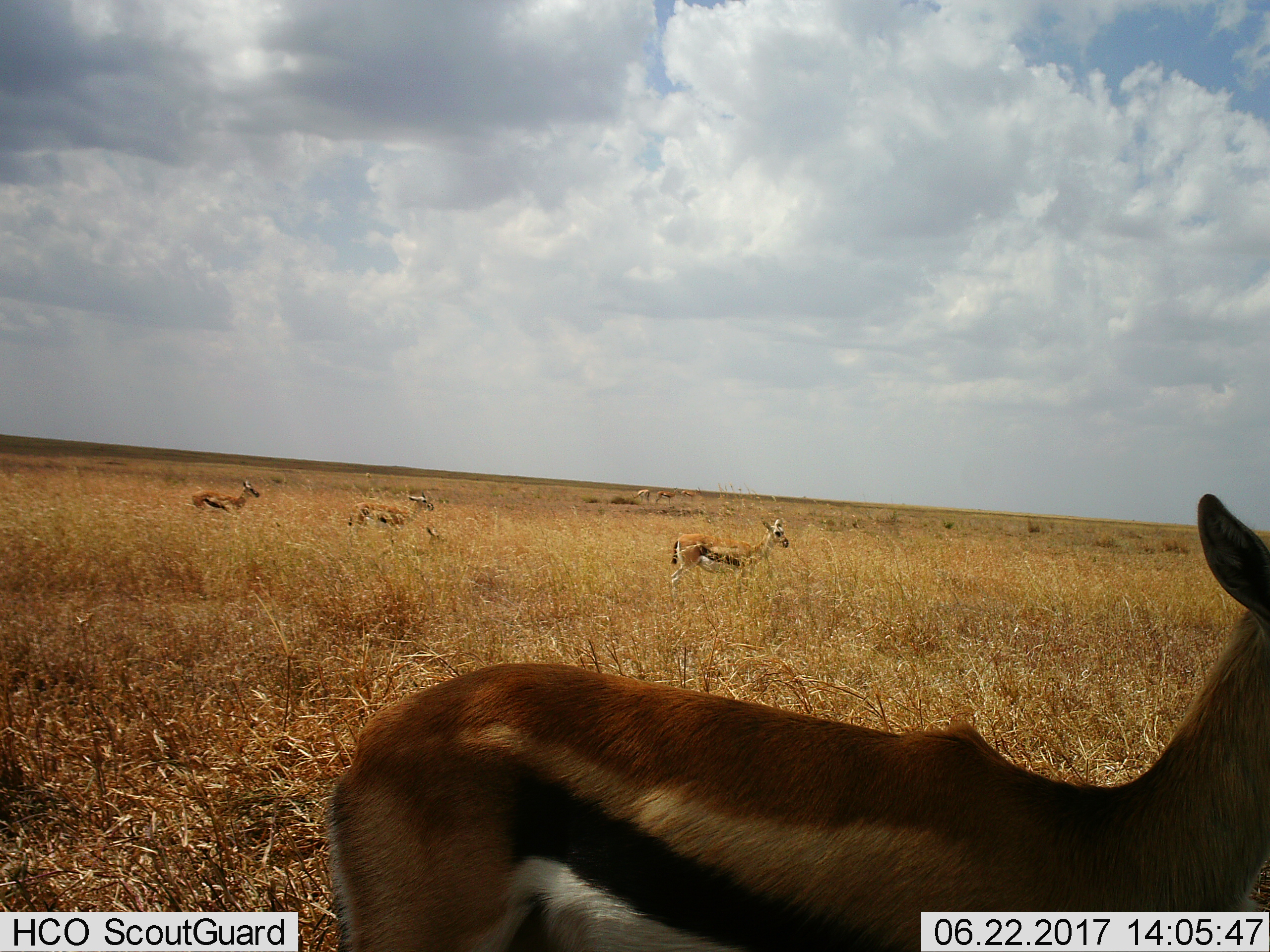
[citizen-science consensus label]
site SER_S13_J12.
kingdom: Animalia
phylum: Chordata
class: Mammalia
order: Artiodactyla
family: Bovidae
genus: Eudorcas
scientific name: Eudorcas thomsonii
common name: thomson's gazelle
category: gazellethomsons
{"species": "gazellethomsons (thomson's gazelle) (Eudorcas thomsonii)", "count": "6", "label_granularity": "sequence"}